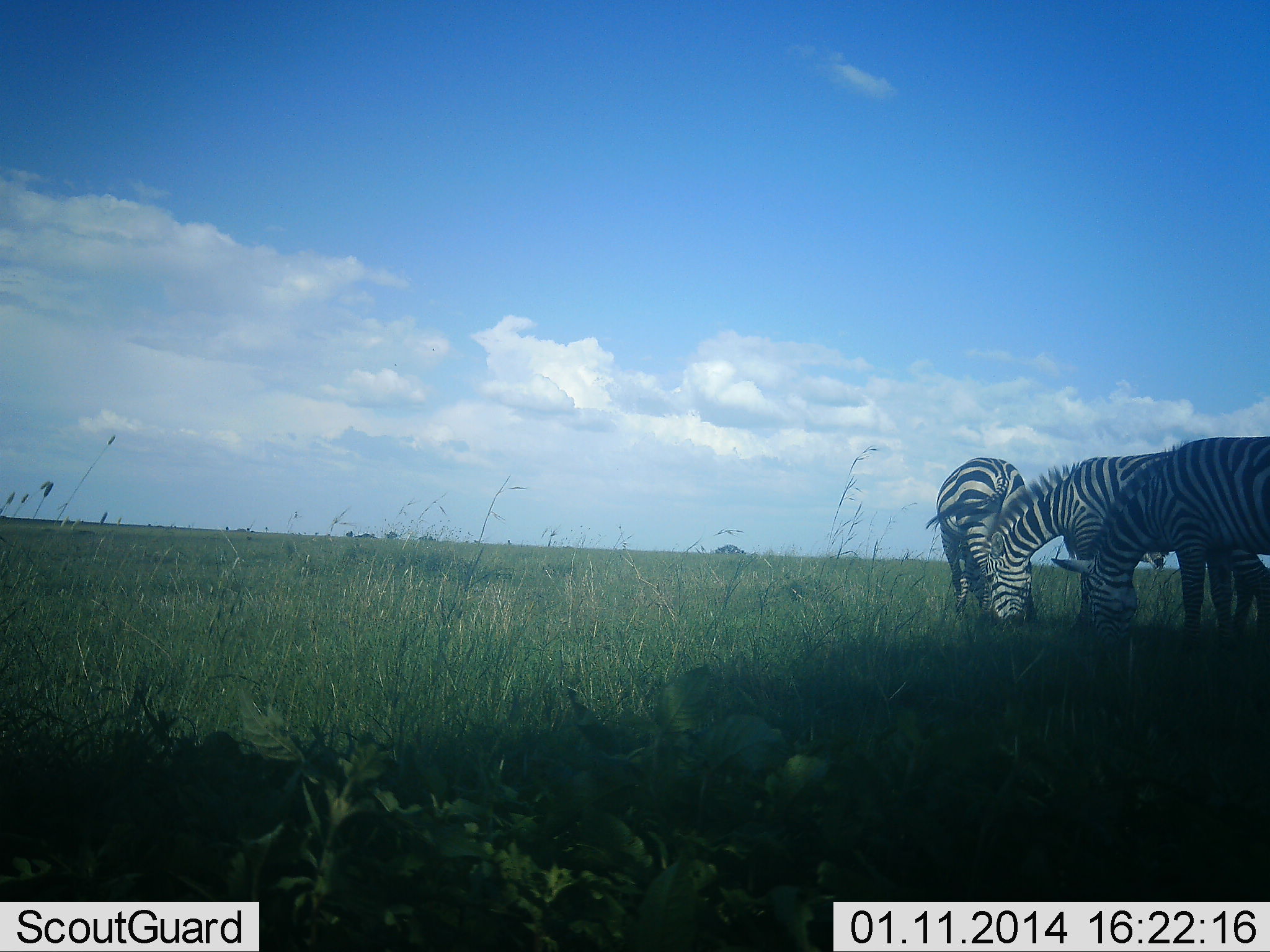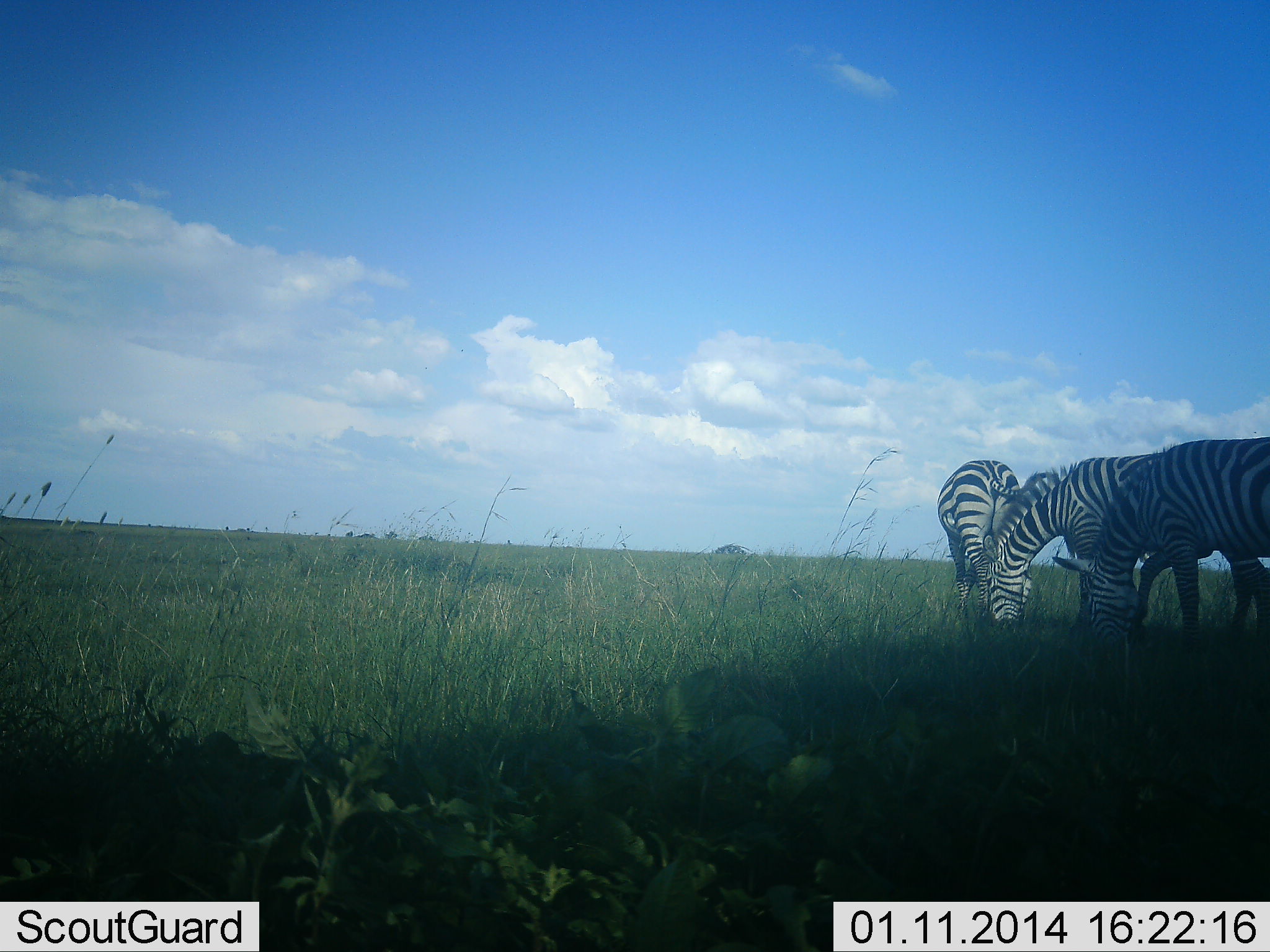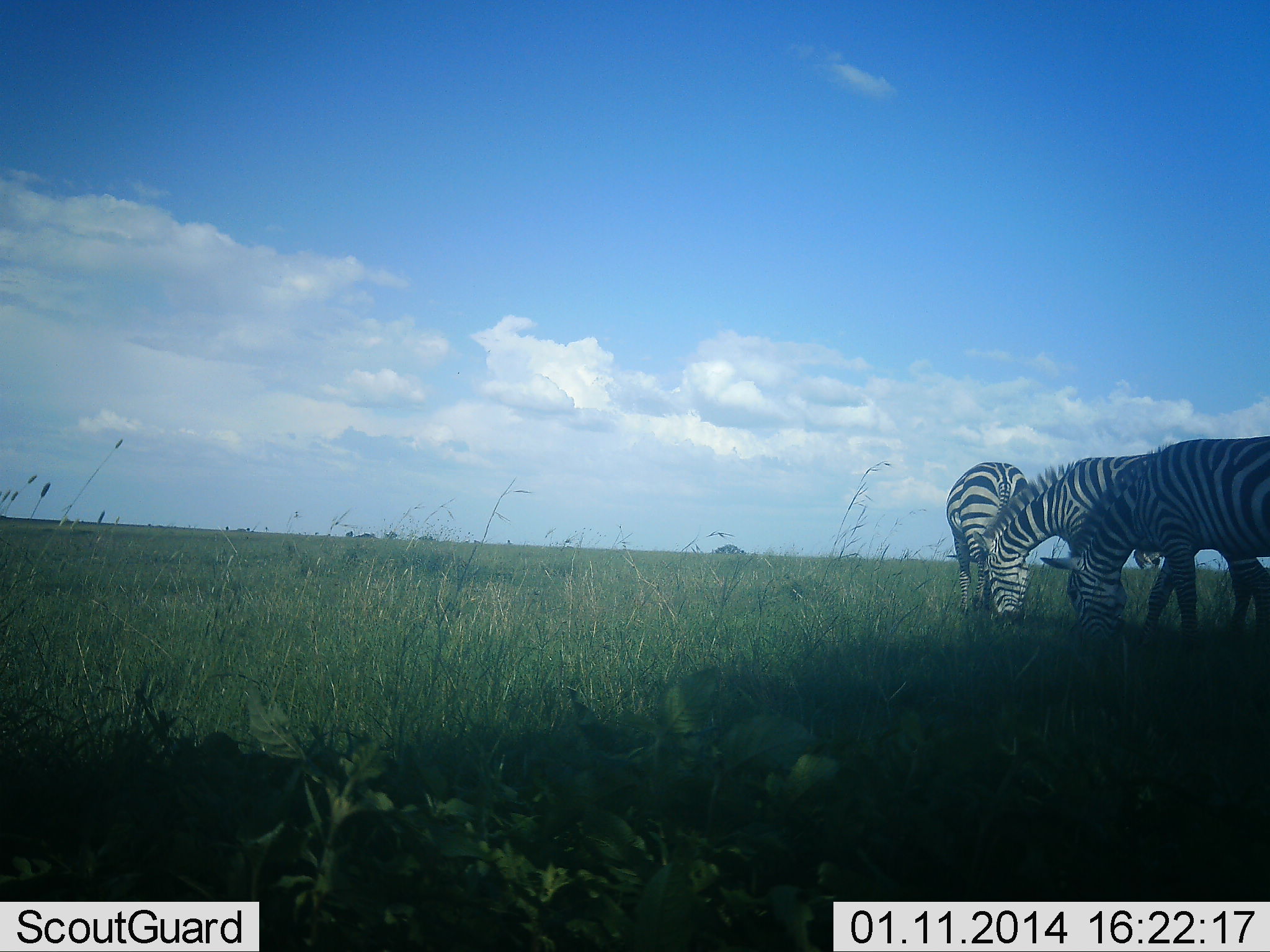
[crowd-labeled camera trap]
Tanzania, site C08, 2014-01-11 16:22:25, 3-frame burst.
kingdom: Animalia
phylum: Chordata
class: Mammalia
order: Perissodactyla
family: Equidae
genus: Equus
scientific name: Equus quagga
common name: plains zebra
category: zebra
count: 4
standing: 0%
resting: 0%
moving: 0%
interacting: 0%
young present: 0%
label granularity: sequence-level